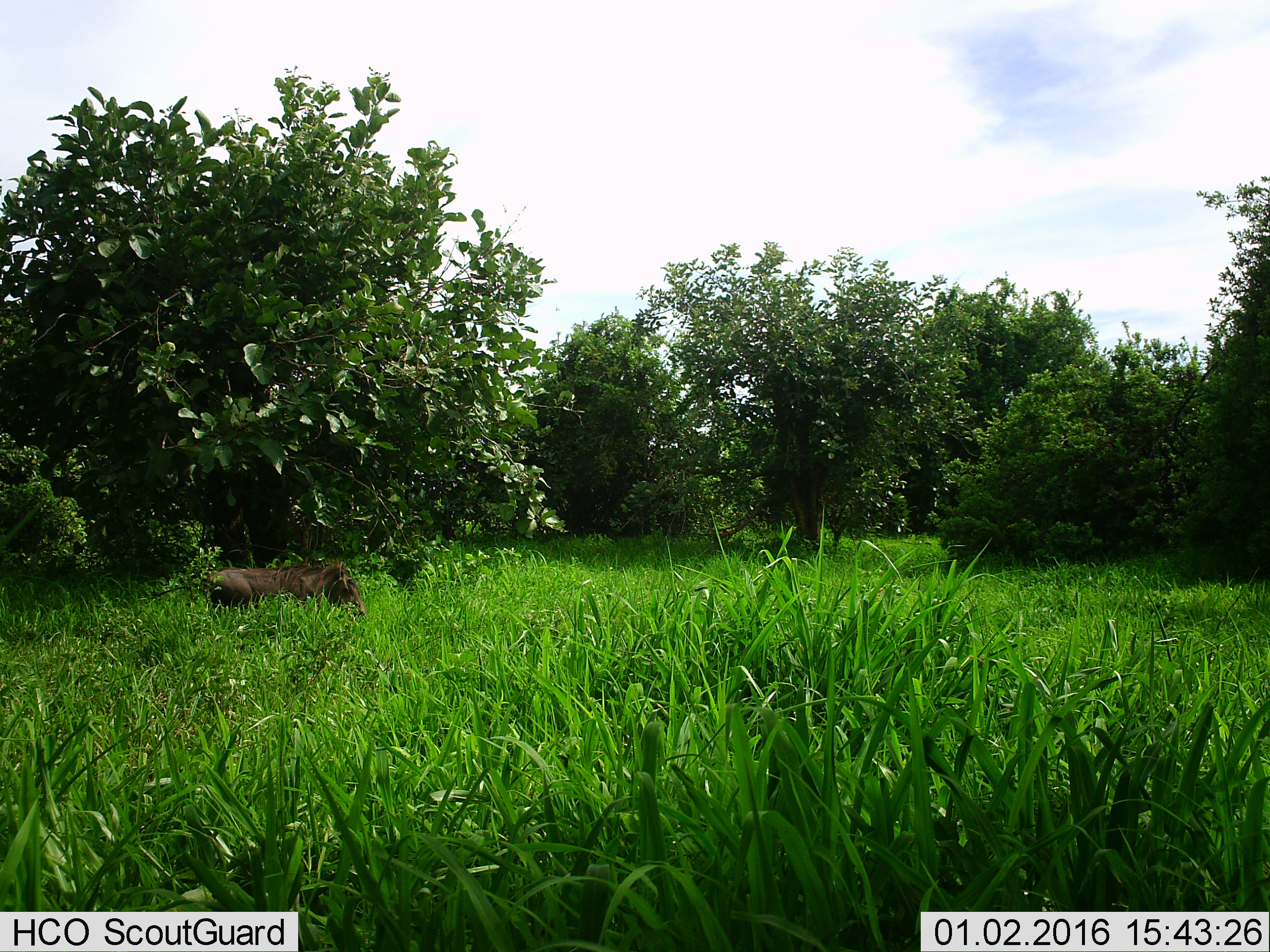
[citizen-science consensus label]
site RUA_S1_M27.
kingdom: Animalia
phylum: Chordata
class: Mammalia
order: Artiodactyla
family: Suidae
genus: Phacochoerus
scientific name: Phacochoerus africanus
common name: warthog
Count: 1.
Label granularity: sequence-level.